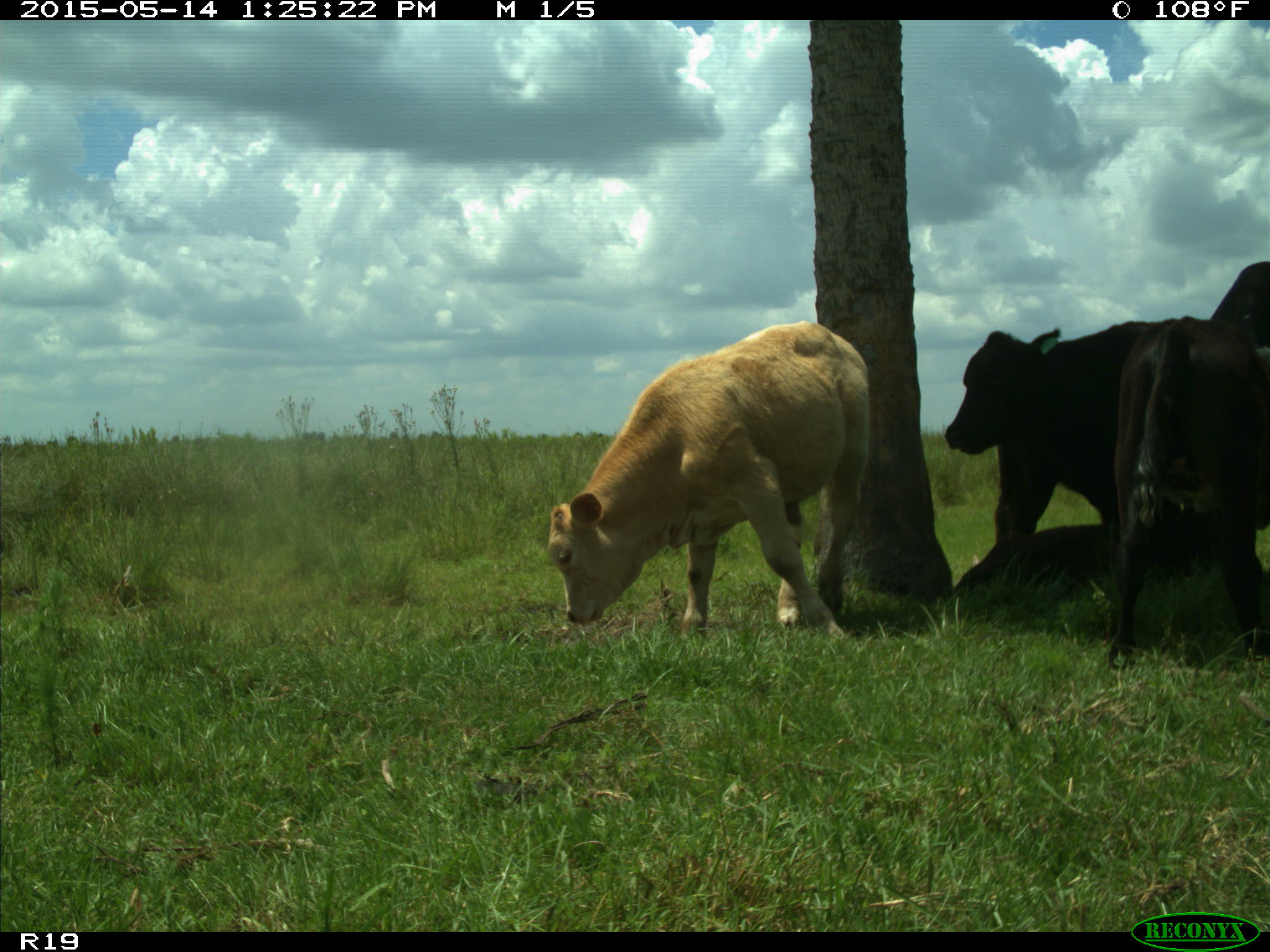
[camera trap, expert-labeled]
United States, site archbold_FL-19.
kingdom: Animalia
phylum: Chordata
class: Mammalia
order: Artiodactyla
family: Bovidae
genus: Bos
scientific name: Bos taurus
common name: domestic cow